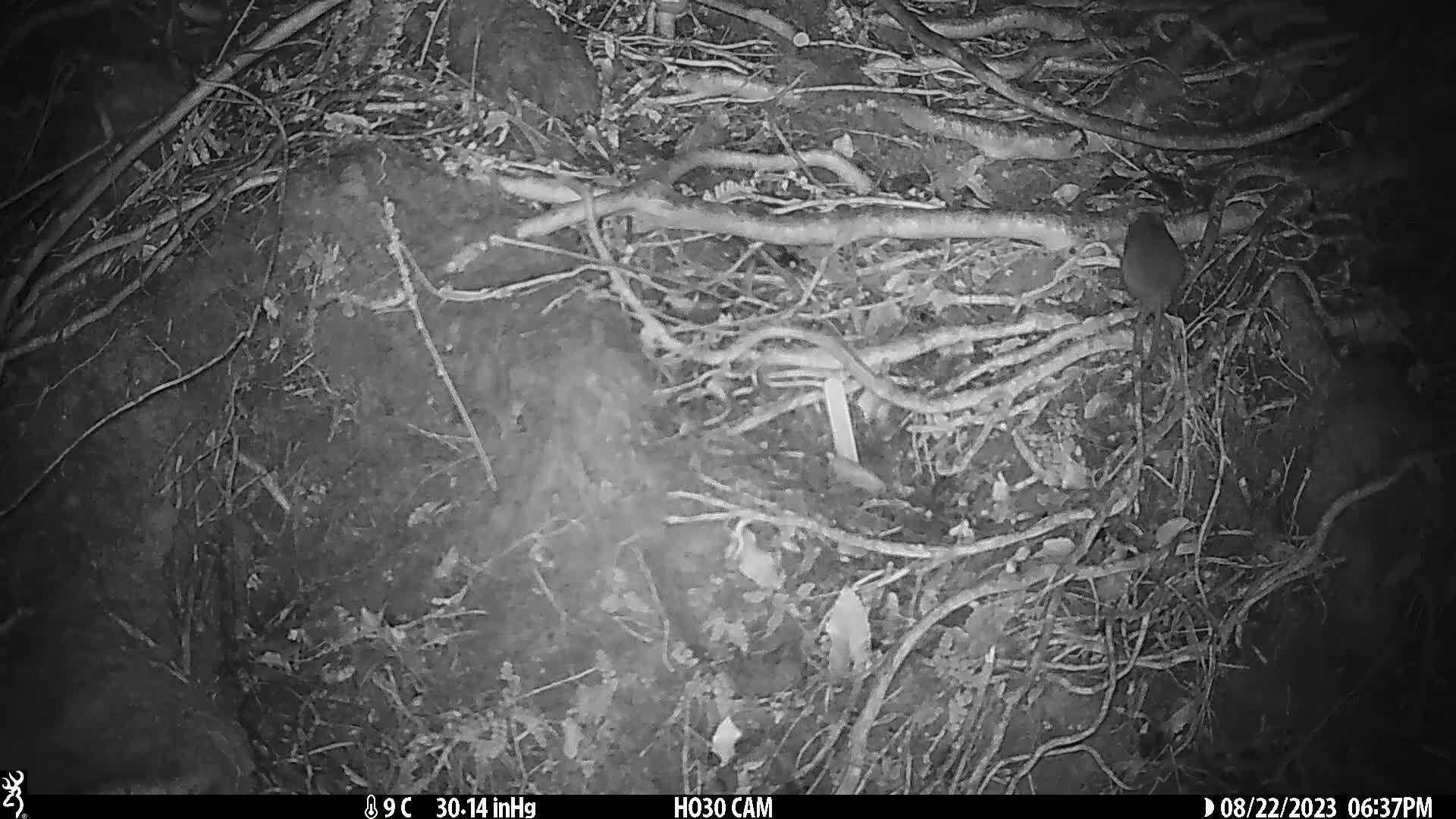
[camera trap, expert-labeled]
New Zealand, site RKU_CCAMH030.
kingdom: Animalia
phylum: Chordata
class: Mammalia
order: Rodentia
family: Muridae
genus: Rattus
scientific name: Rattus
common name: rat